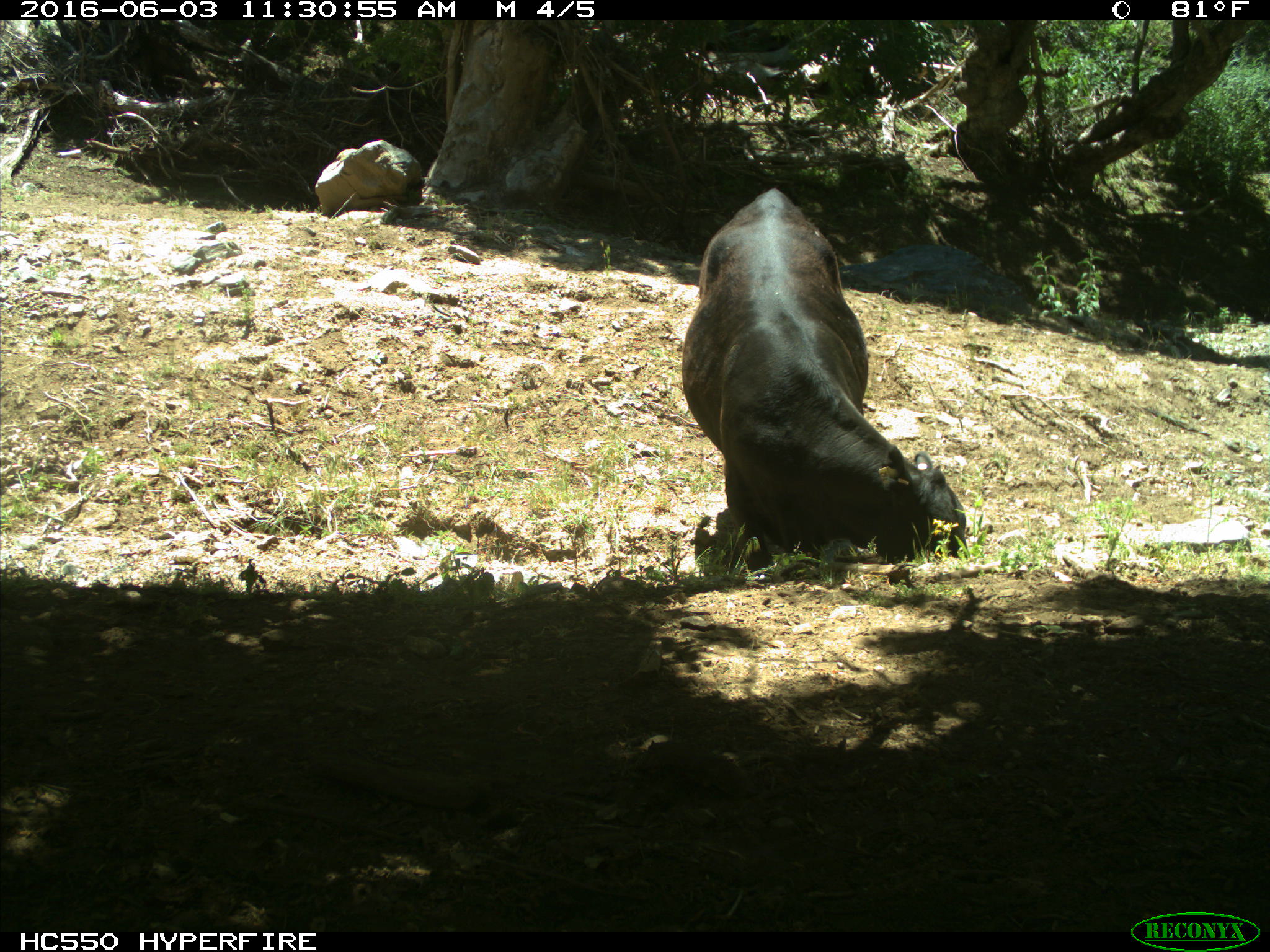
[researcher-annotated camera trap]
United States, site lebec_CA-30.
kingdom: Animalia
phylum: Chordata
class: Mammalia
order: Artiodactyla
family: Bovidae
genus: Bos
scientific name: Bos taurus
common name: domestic cow